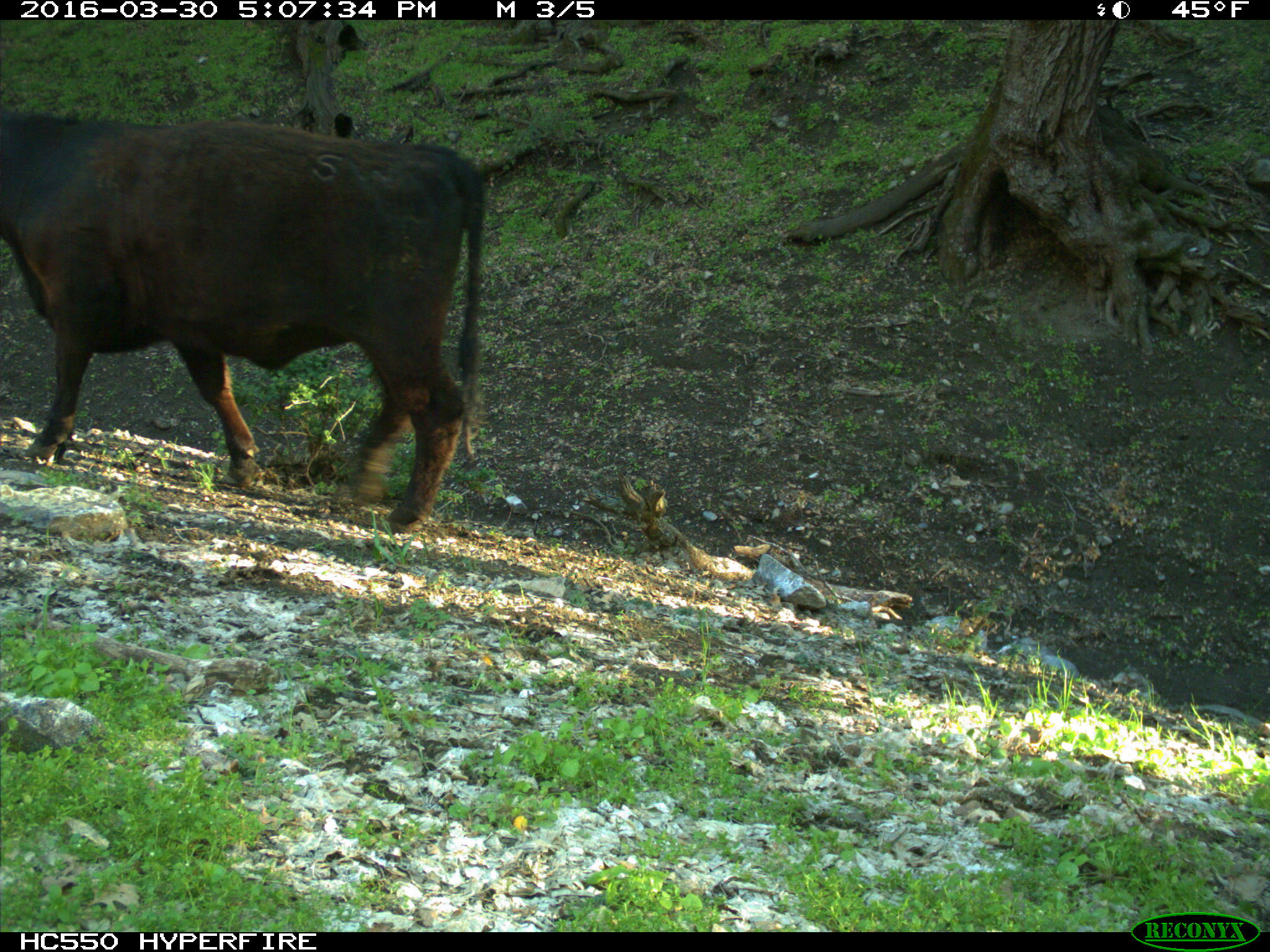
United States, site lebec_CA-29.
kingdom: Animalia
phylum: Chordata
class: Mammalia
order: Artiodactyla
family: Bovidae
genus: Bos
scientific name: Bos taurus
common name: domestic cow